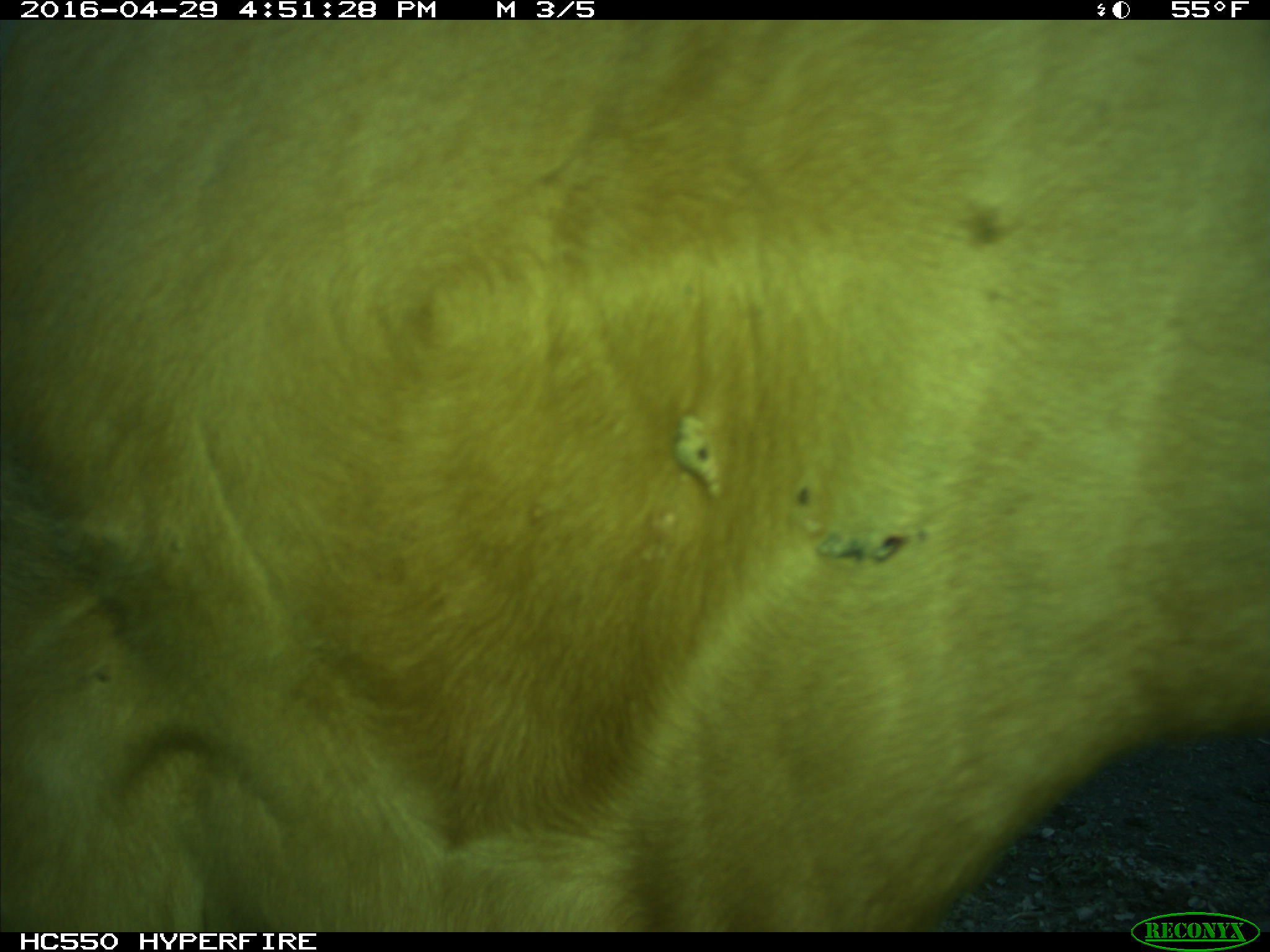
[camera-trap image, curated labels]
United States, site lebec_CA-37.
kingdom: Animalia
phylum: Chordata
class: Mammalia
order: Artiodactyla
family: Bovidae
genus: Bos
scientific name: Bos taurus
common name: domestic cow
Bos taurus (domestic cow).